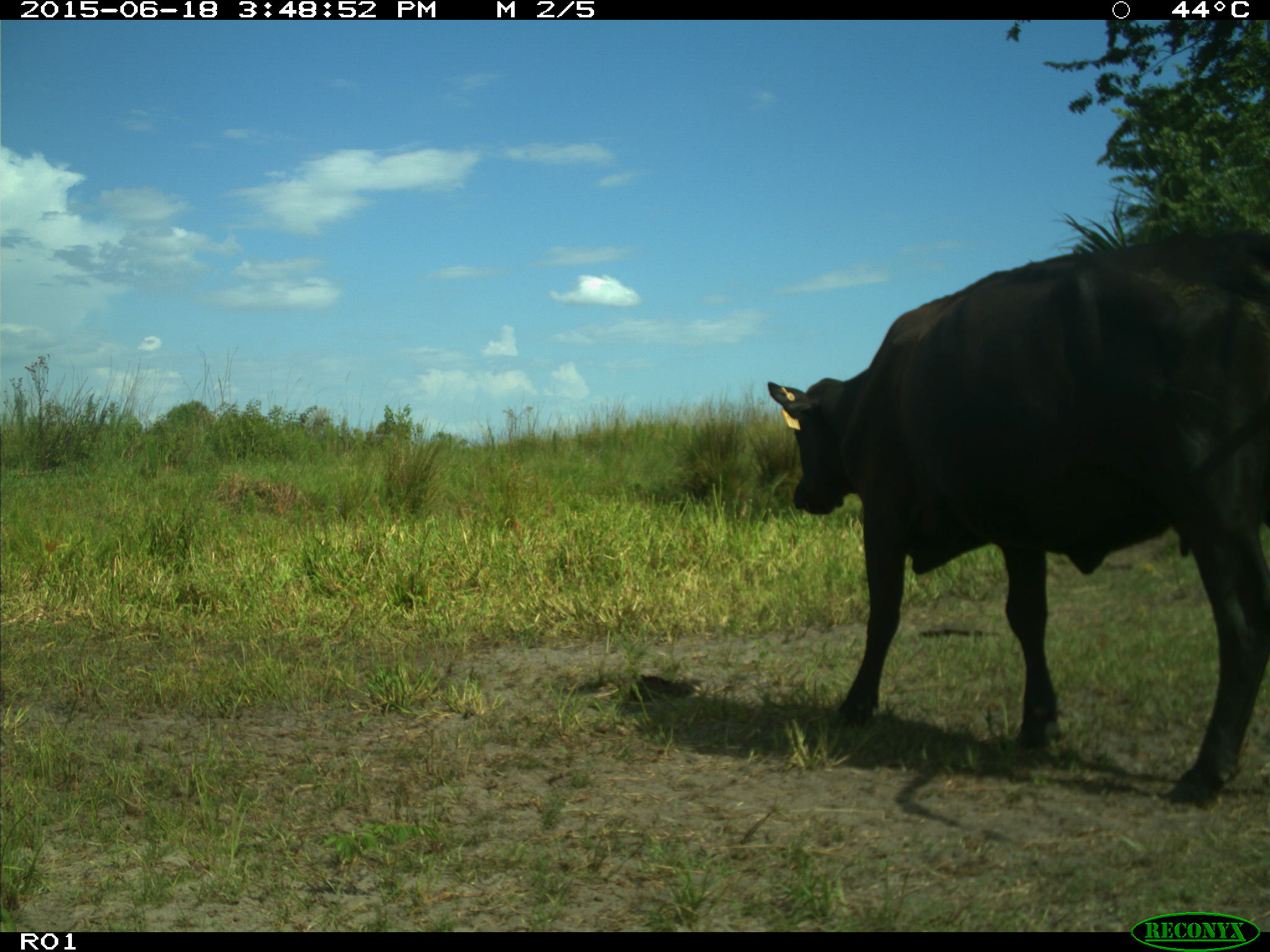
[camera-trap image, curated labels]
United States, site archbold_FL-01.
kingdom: Animalia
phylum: Chordata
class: Mammalia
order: Artiodactyla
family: Bovidae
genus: Bos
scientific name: Bos taurus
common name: domestic cow